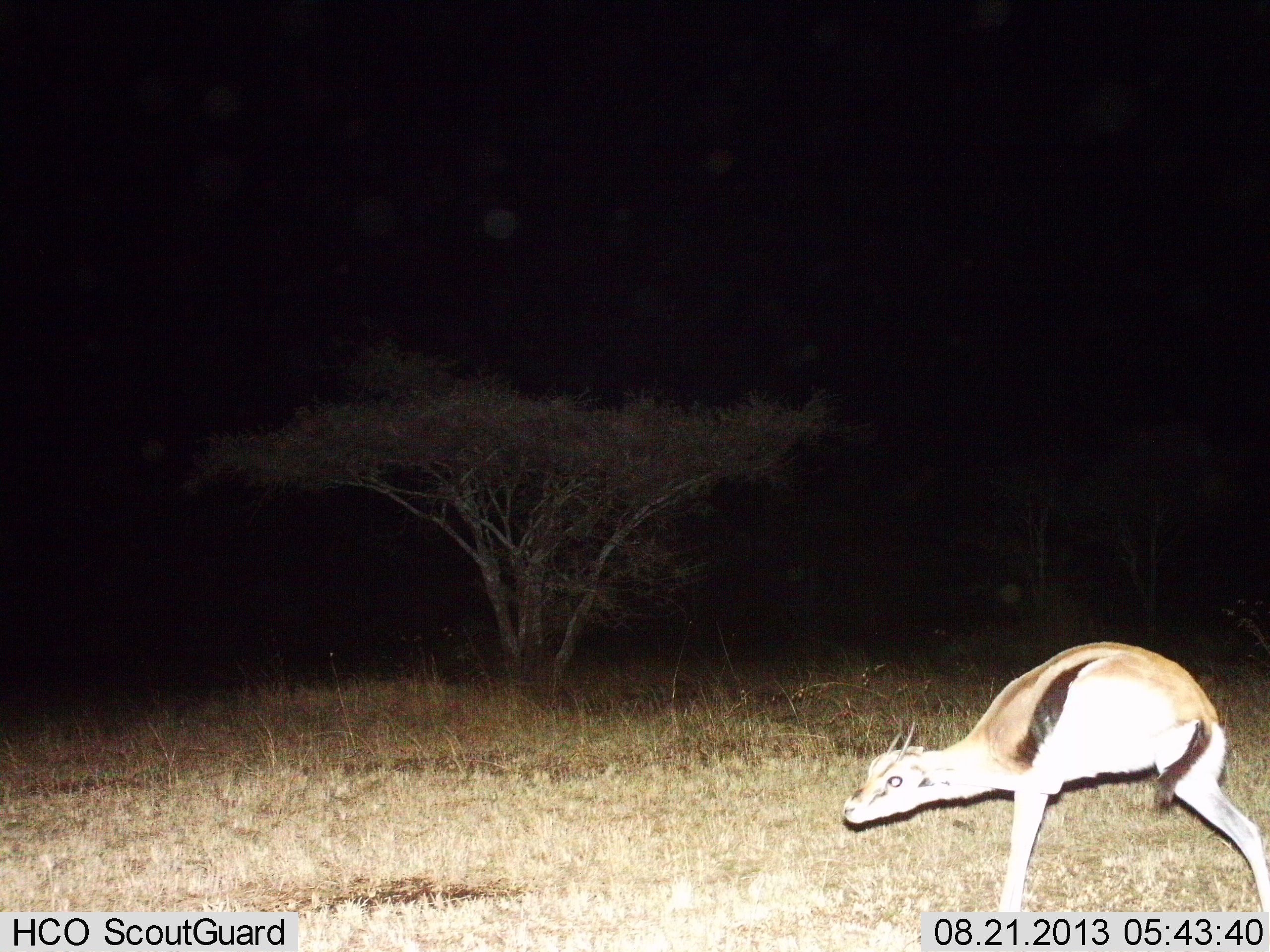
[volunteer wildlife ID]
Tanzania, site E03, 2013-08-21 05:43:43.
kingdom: Animalia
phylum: Chordata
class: Mammalia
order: Artiodactyla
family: Bovidae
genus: Eudorcas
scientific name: Eudorcas thomsonii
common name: thomson's gazelle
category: gazellethomsons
Gazellethomsons (thomson's gazelle) (Eudorcas thomsonii), count 1. Behavior (volunteer vote fractions): standing 60%, resting 0%, moving 30%, interacting 0%. Young present (vote fraction): 10%. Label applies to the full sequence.